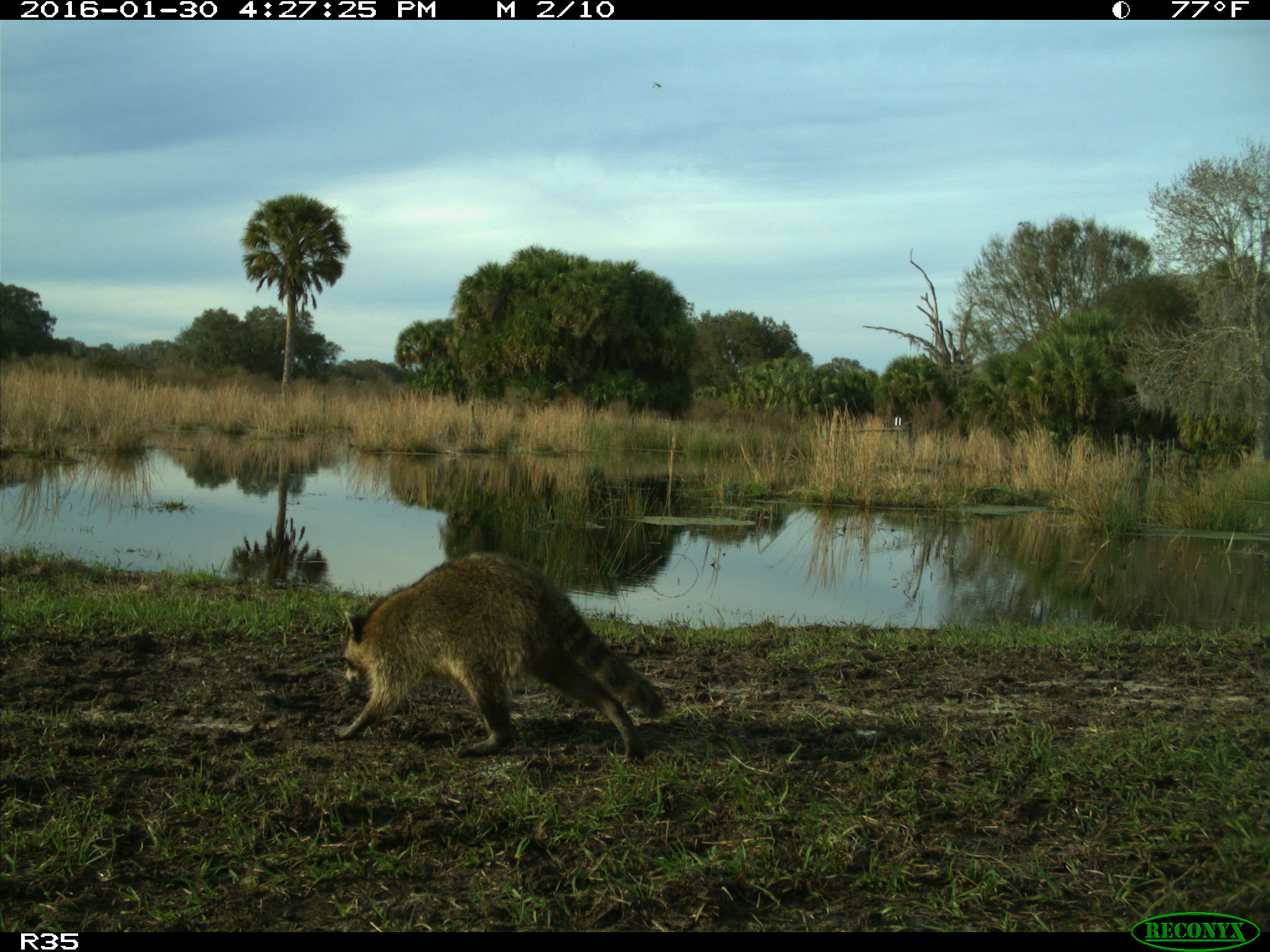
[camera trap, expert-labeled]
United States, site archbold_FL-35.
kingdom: Animalia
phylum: Chordata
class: Mammalia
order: Carnivora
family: Procyonidae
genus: Procyon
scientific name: Procyon lotor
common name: common raccoon